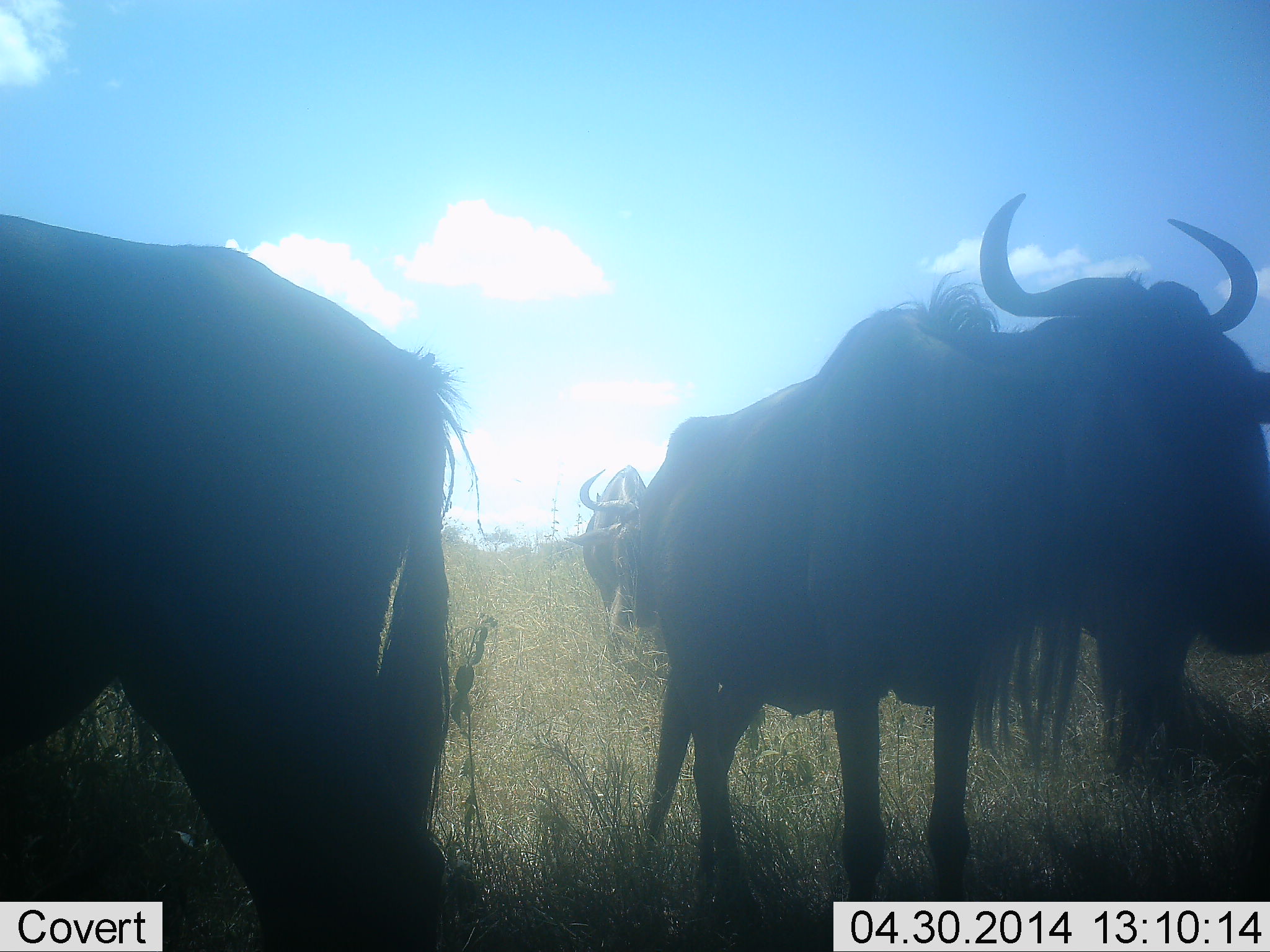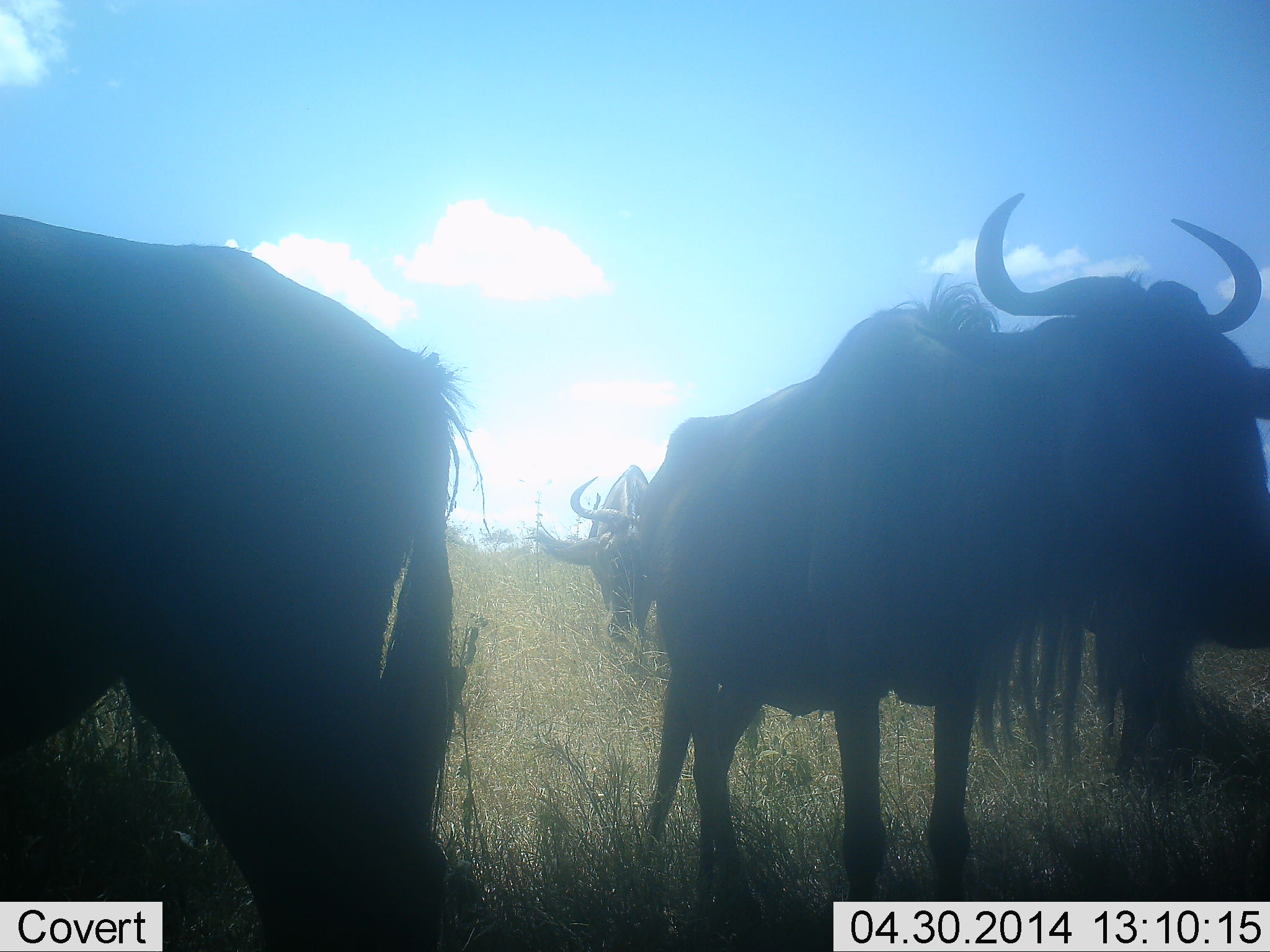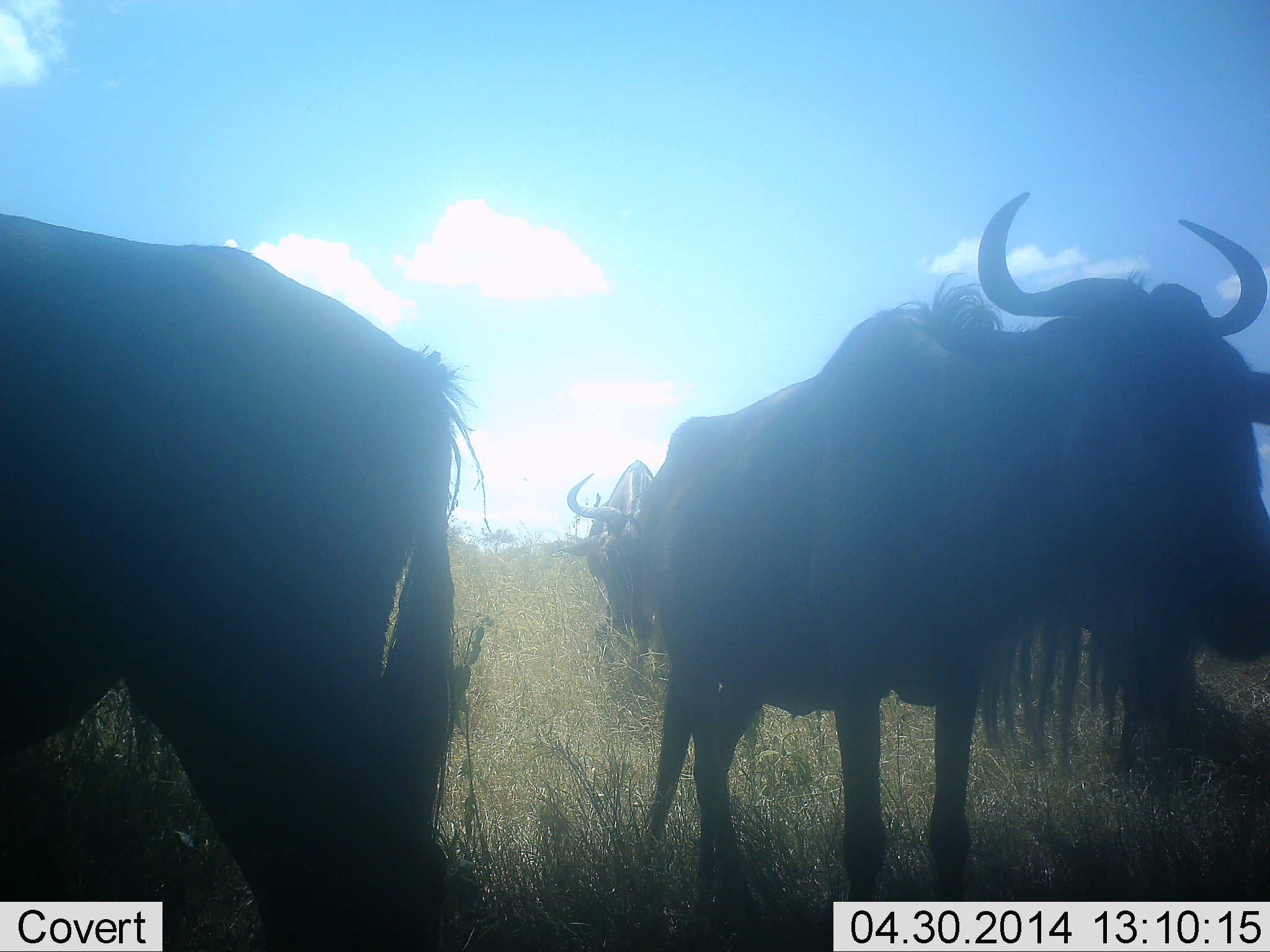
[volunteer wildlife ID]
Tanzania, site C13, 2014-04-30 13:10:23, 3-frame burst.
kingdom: Animalia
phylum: Chordata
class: Mammalia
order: Artiodactyla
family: Bovidae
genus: Connochaetes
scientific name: Connochaetes taurinus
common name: blue wildebeest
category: wildebeest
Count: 3.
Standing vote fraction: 90%.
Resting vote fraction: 0%.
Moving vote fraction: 0%.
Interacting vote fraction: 0%.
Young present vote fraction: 0%.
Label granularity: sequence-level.